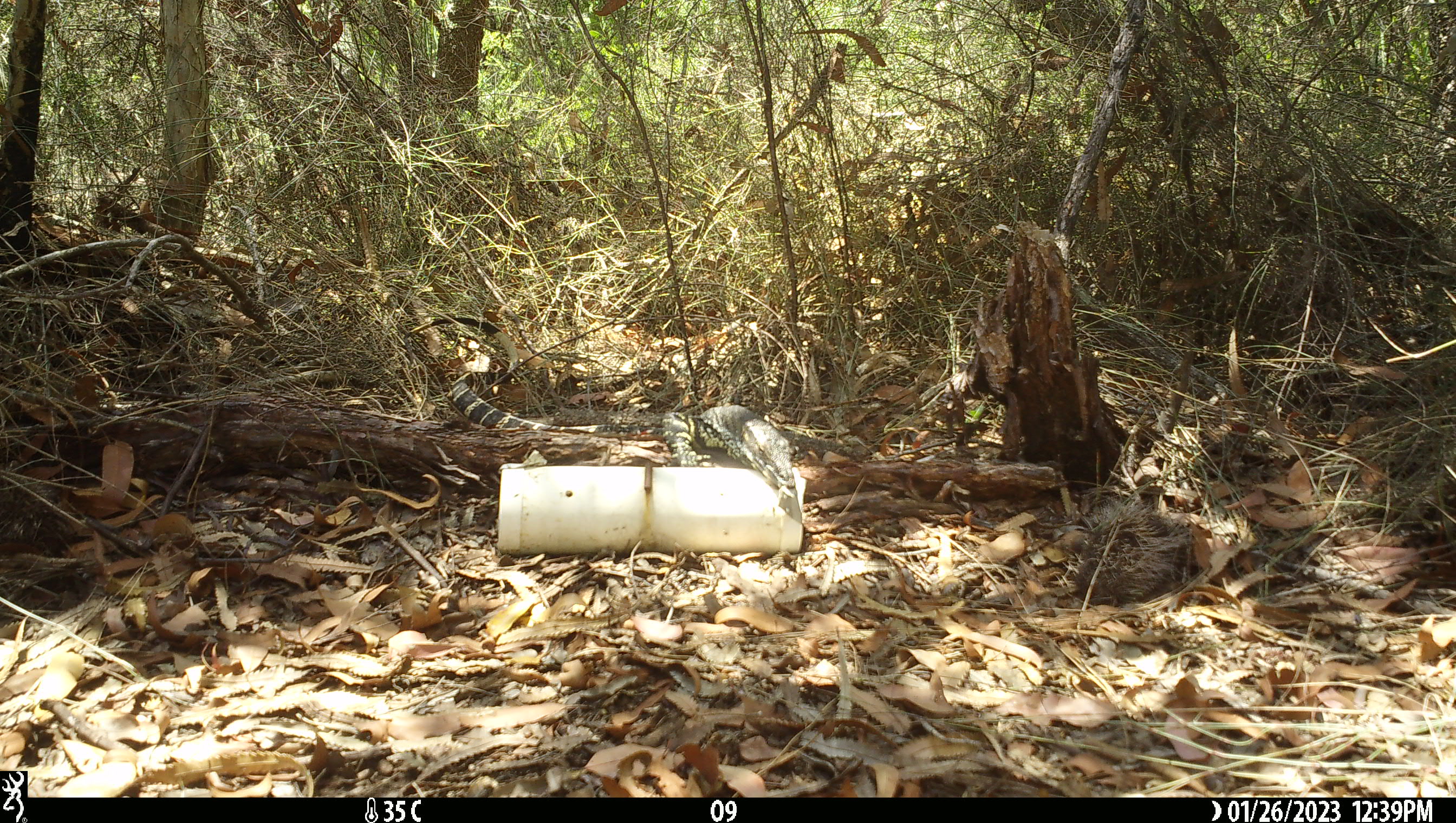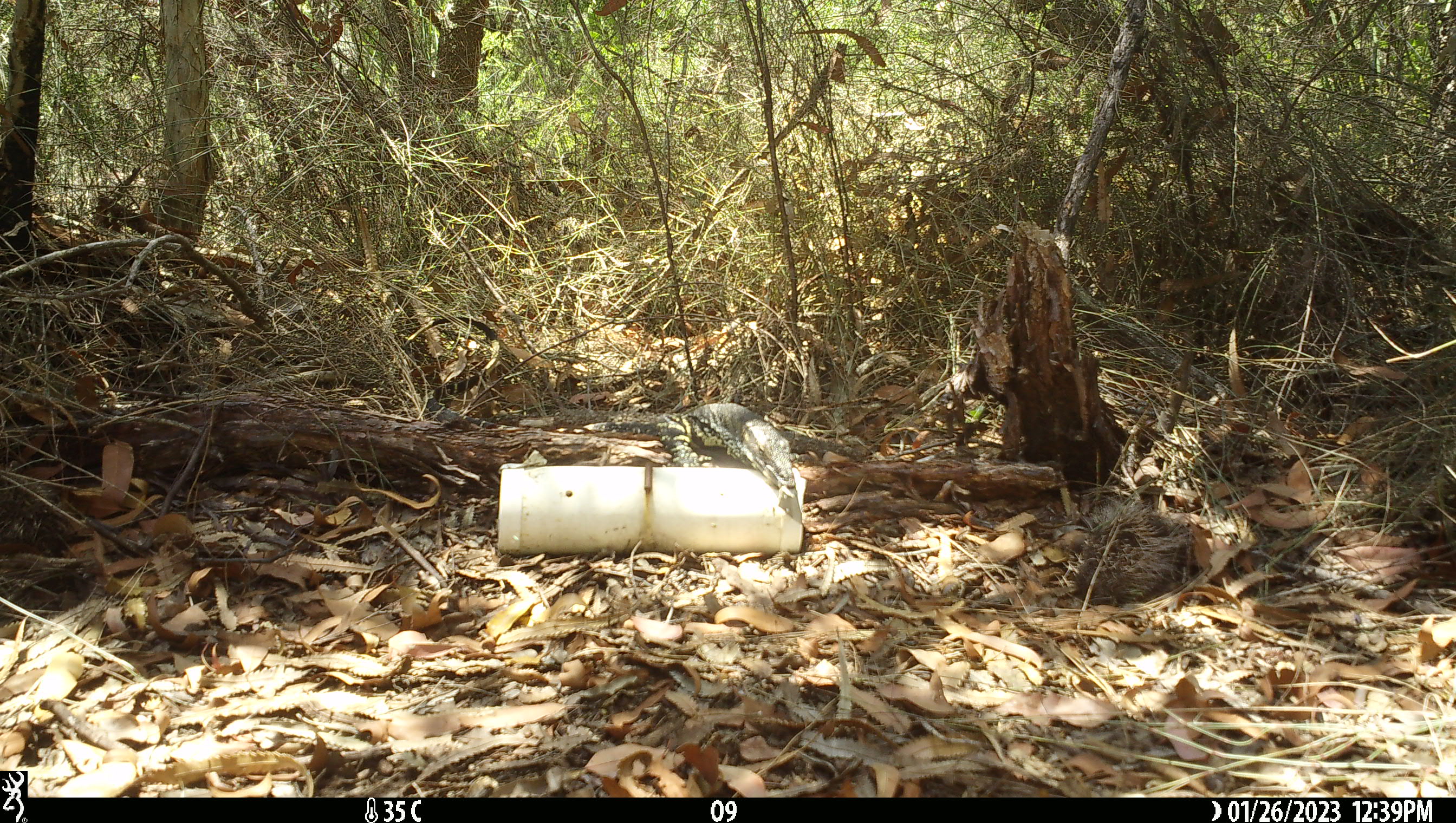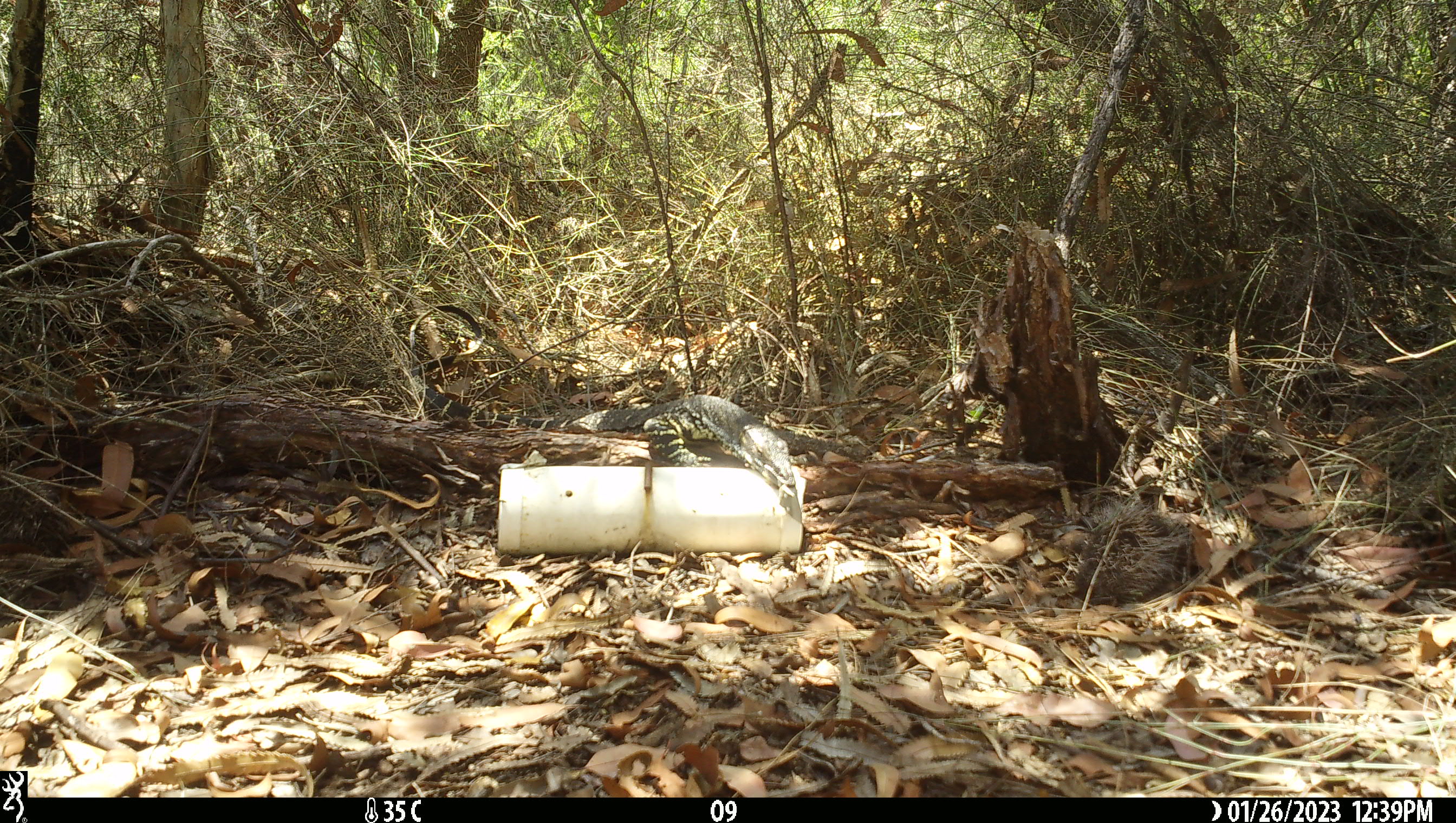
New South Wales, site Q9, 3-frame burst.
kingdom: Animalia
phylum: Chordata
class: Reptilia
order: Squamata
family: Varanidae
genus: Varanus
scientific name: Varanus varius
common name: lace monitor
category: goanna